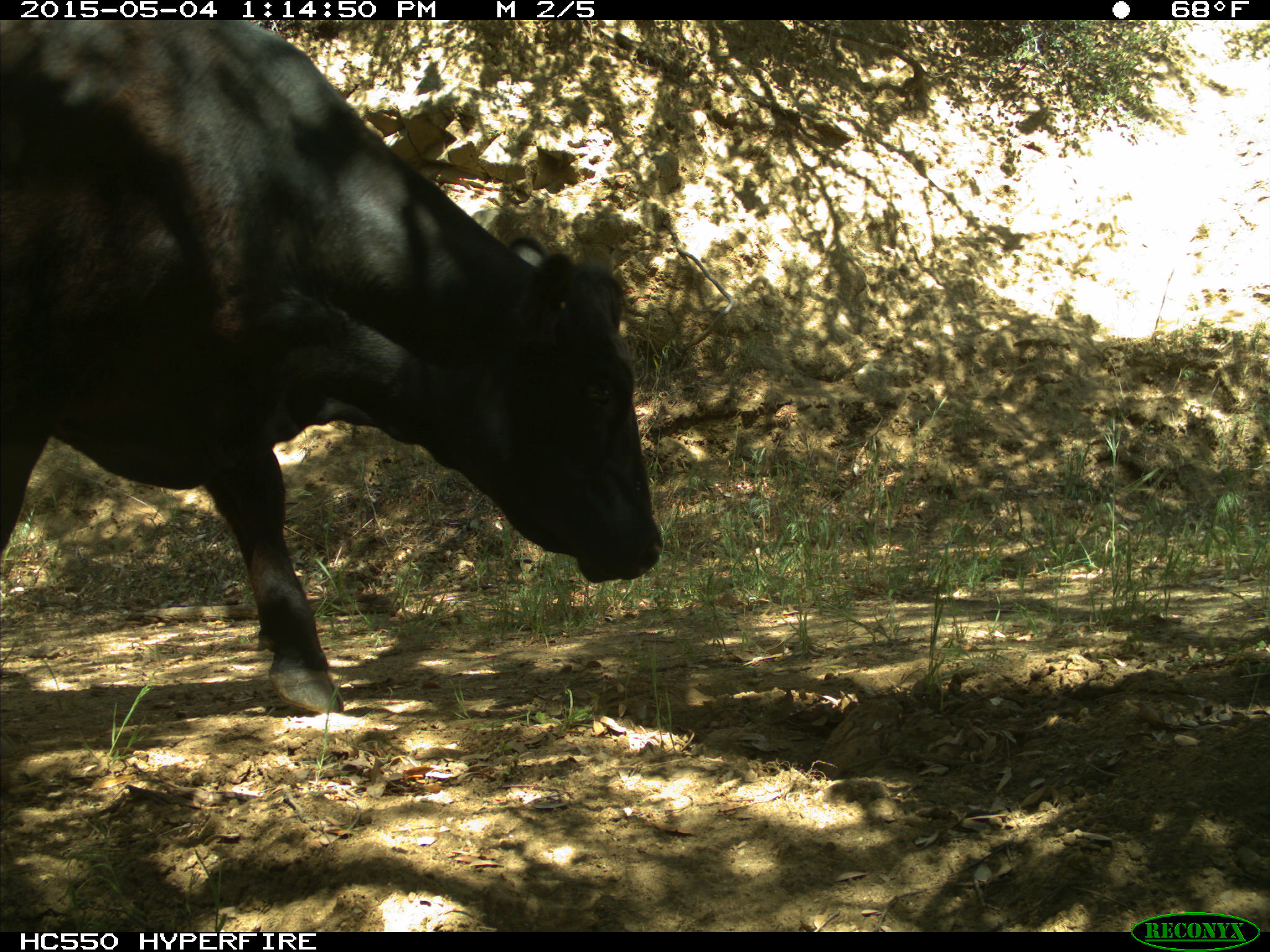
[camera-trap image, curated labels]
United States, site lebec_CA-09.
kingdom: Animalia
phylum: Chordata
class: Mammalia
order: Artiodactyla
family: Bovidae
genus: Bos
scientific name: Bos taurus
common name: domestic cow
Bos taurus (domestic cow).